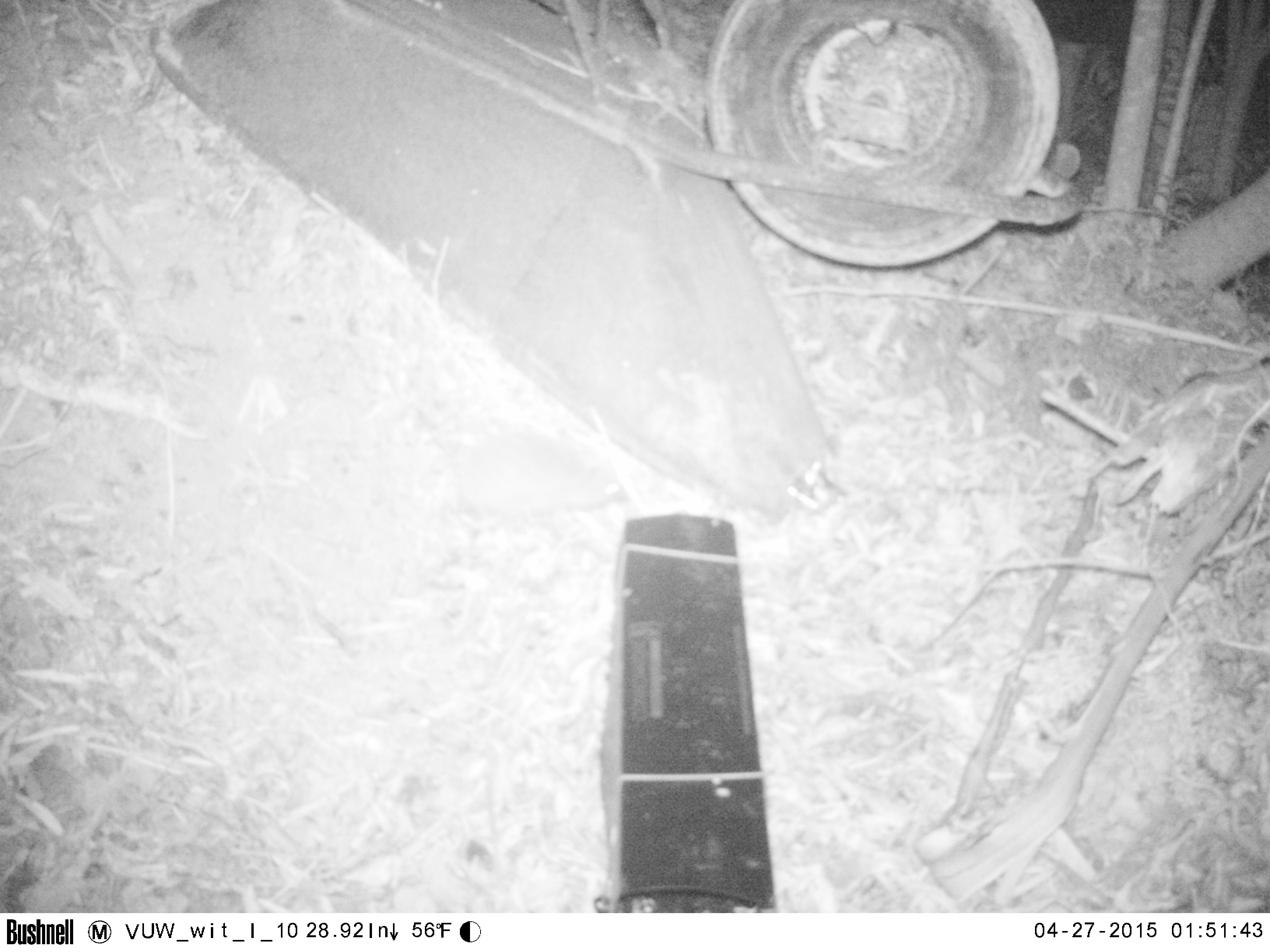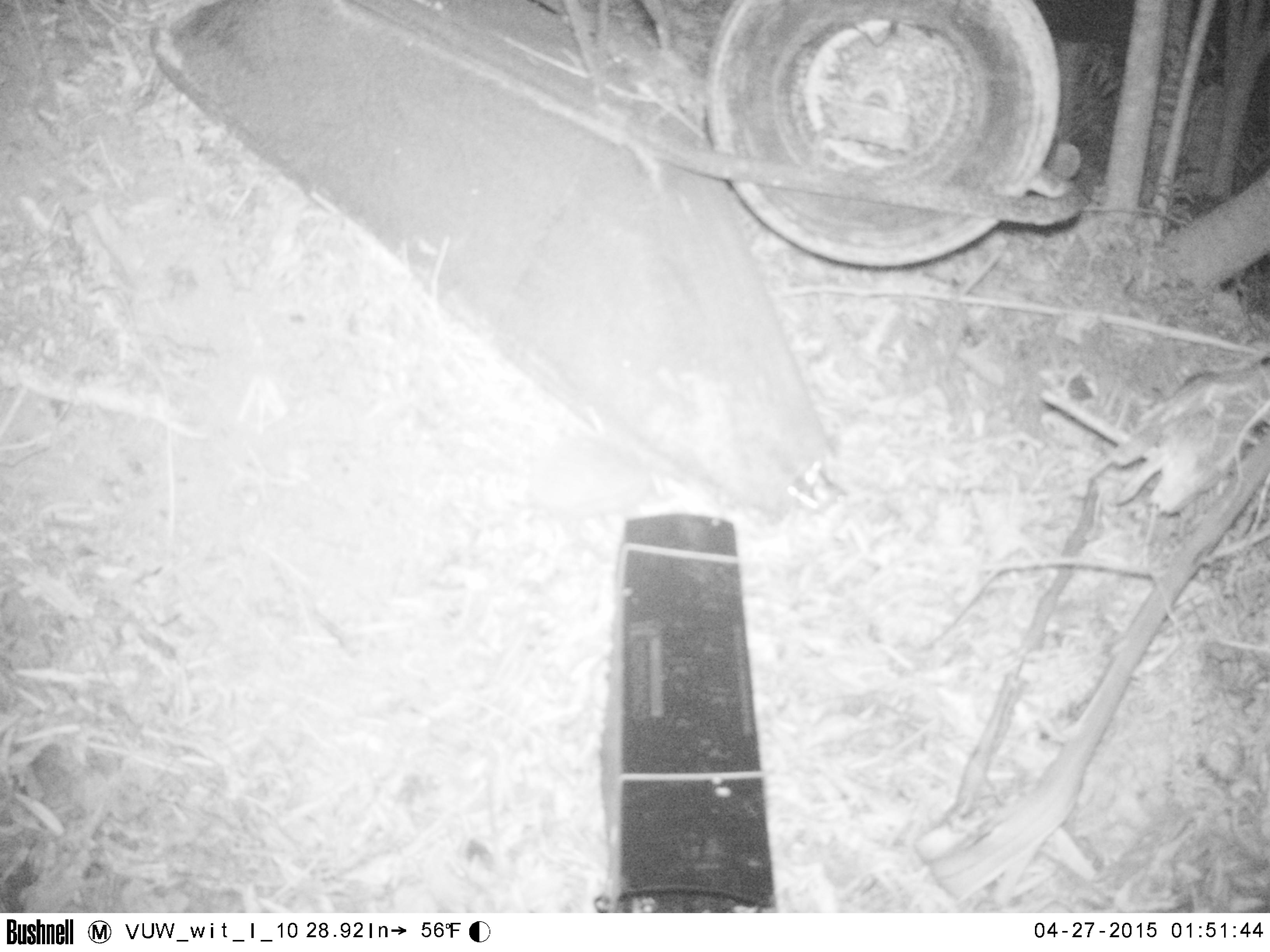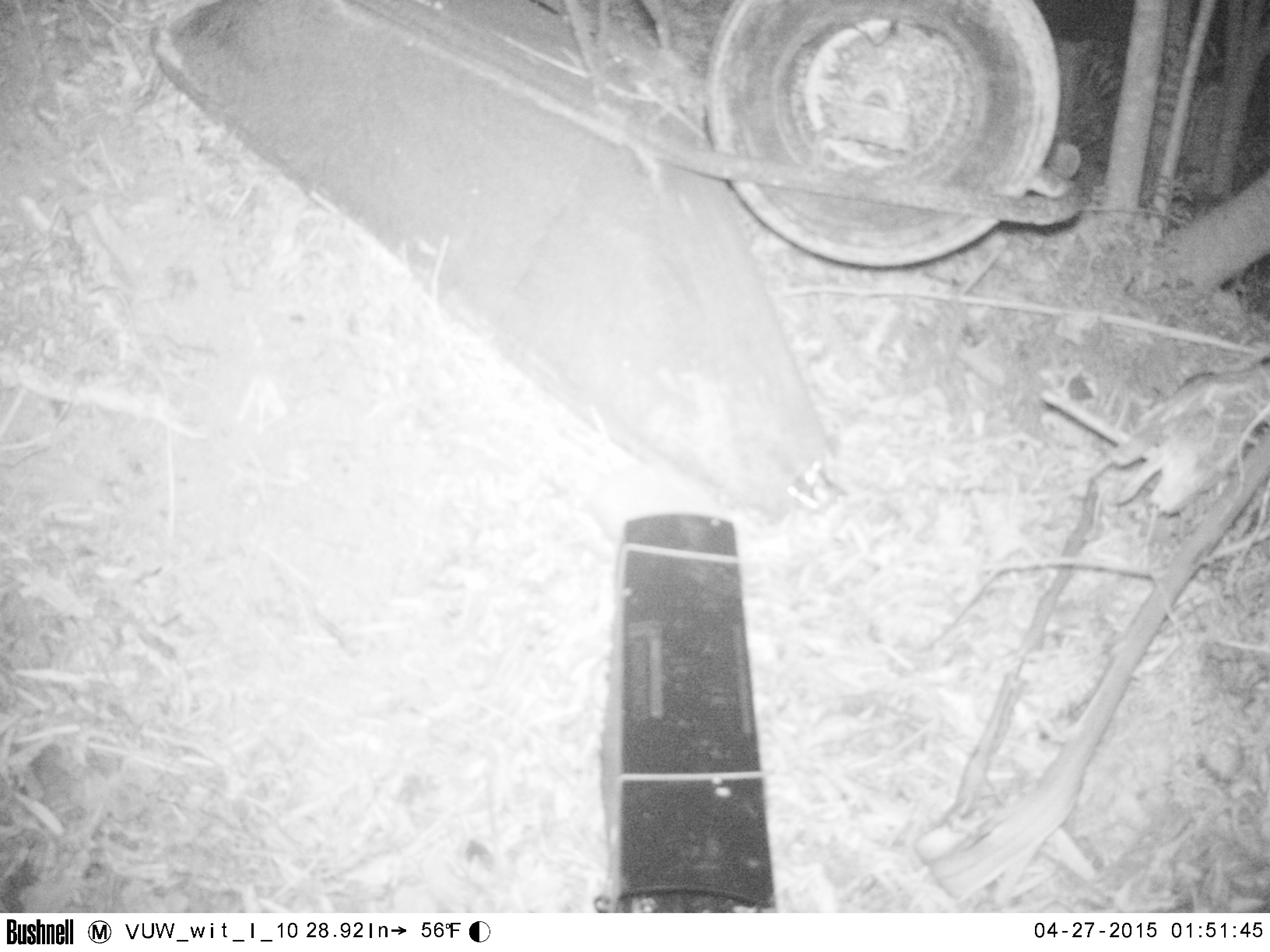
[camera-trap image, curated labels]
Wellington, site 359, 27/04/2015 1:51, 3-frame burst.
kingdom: Animalia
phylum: Chordata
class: Mammalia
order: Eulipotyphla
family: Erinaceidae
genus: Erinaceus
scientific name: Erinaceus europaeus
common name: hedgehog